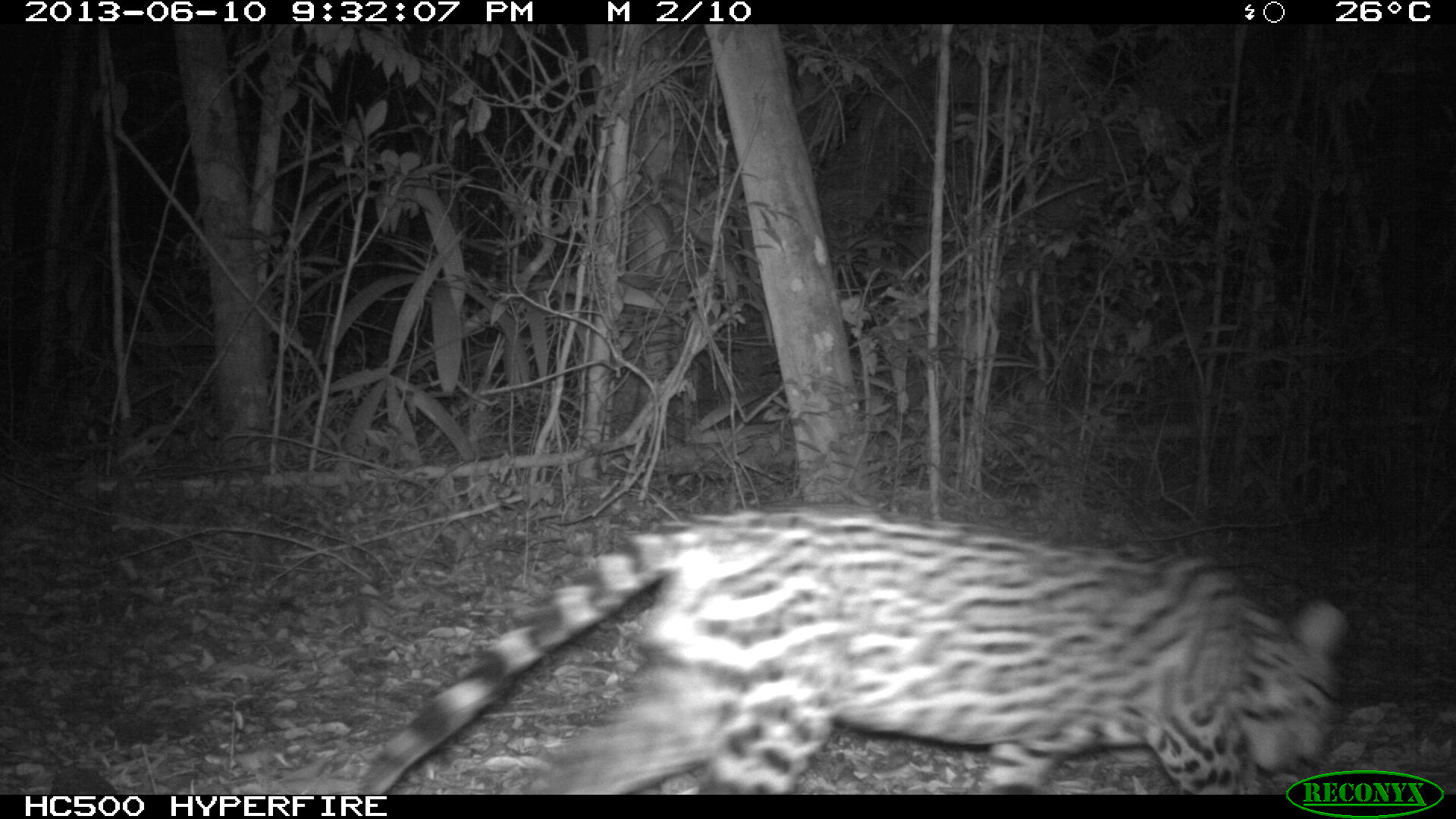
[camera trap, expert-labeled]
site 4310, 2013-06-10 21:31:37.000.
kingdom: Animalia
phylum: Chordata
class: Mammalia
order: Carnivora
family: Felidae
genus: Leopardus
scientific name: Leopardus pardalis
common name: ocelot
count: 1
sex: male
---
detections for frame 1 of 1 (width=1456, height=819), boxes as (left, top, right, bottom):
leopardus pardalis: (356, 500, 1347, 792)